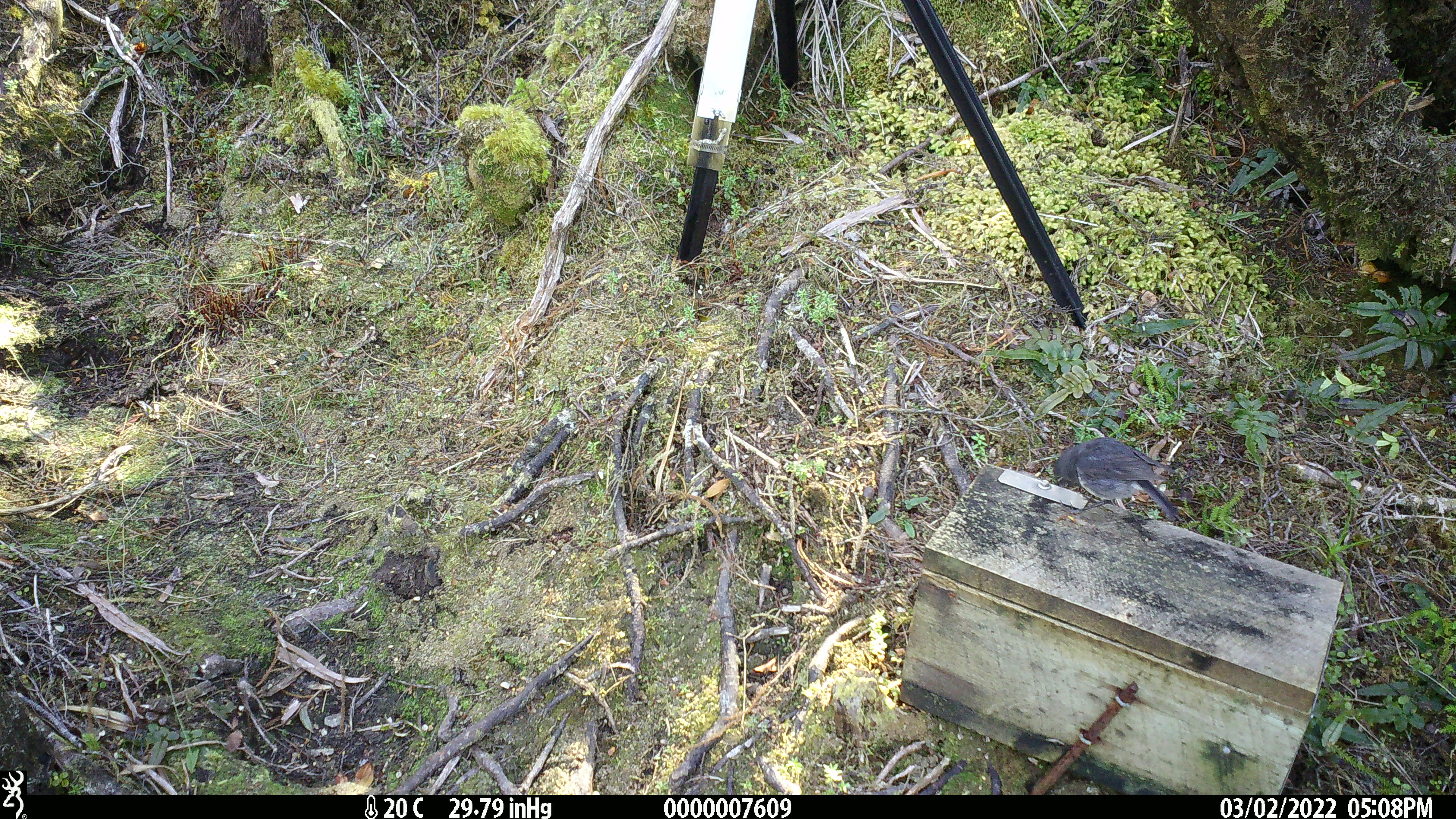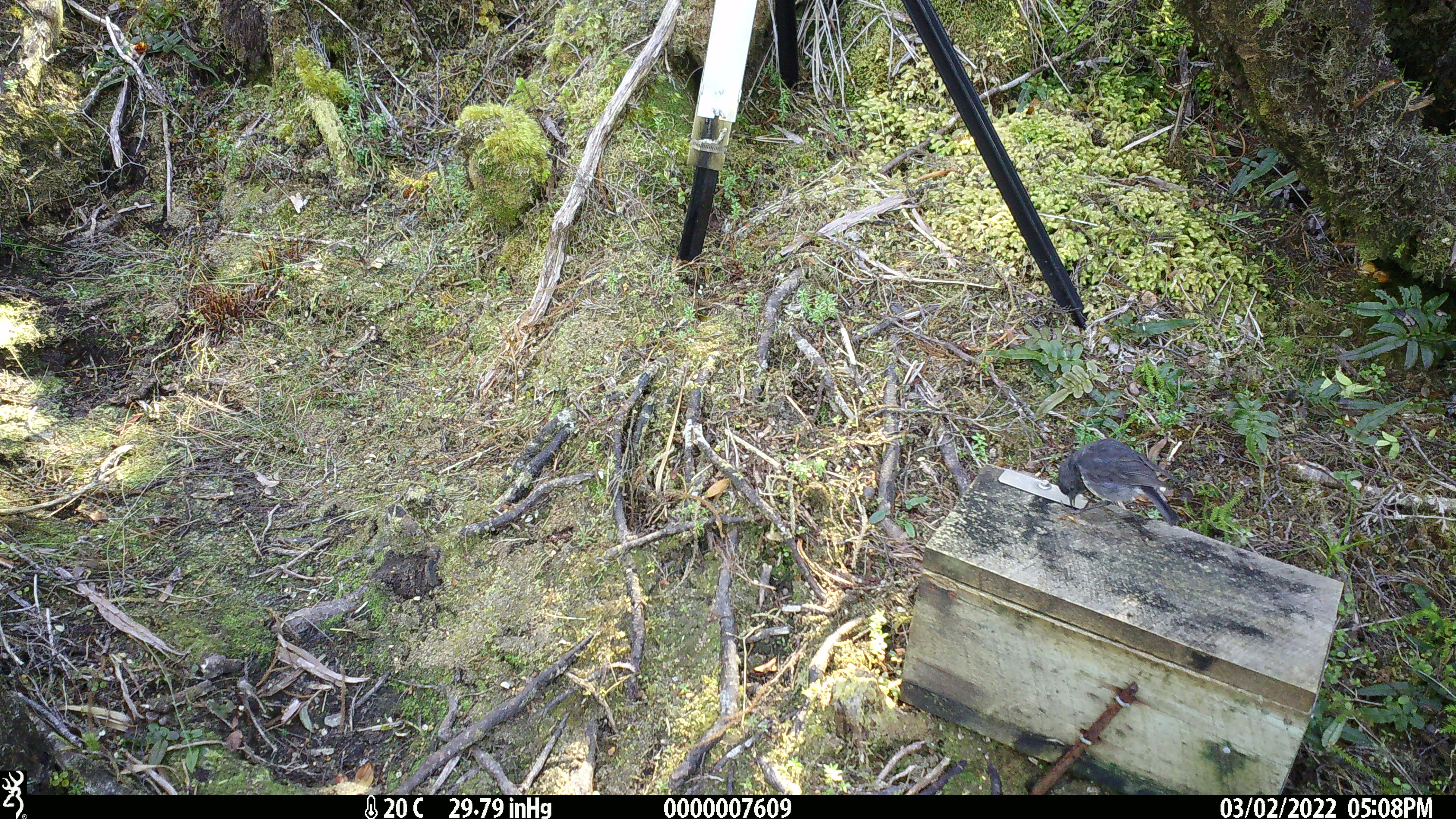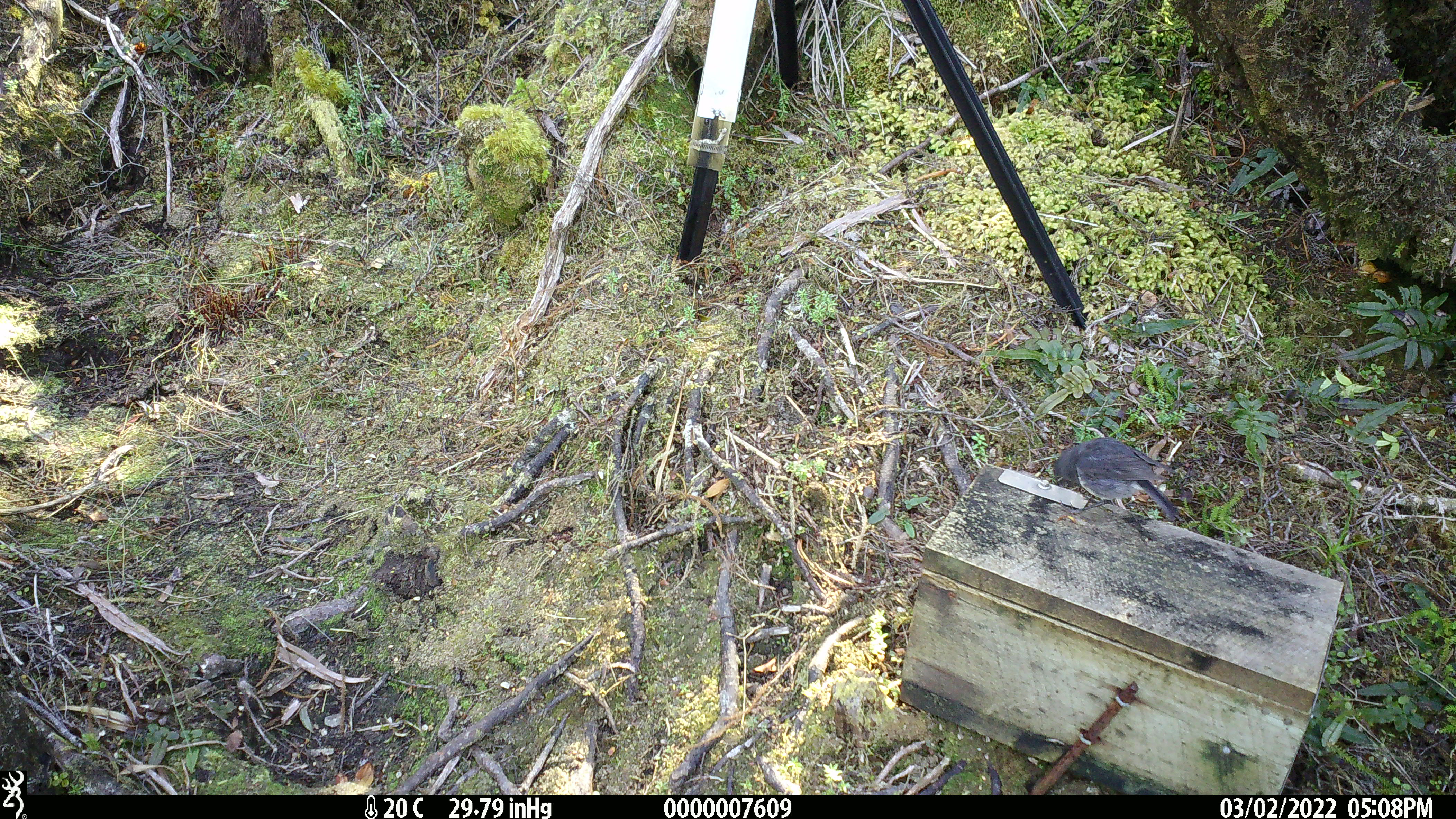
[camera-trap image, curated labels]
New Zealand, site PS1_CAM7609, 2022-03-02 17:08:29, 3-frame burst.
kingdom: Animalia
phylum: Chordata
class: Aves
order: Passeriformes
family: Petroicidae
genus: Petroica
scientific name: Petroica australis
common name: new zealand robin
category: robin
Robin (new zealand robin) (Petroica australis).